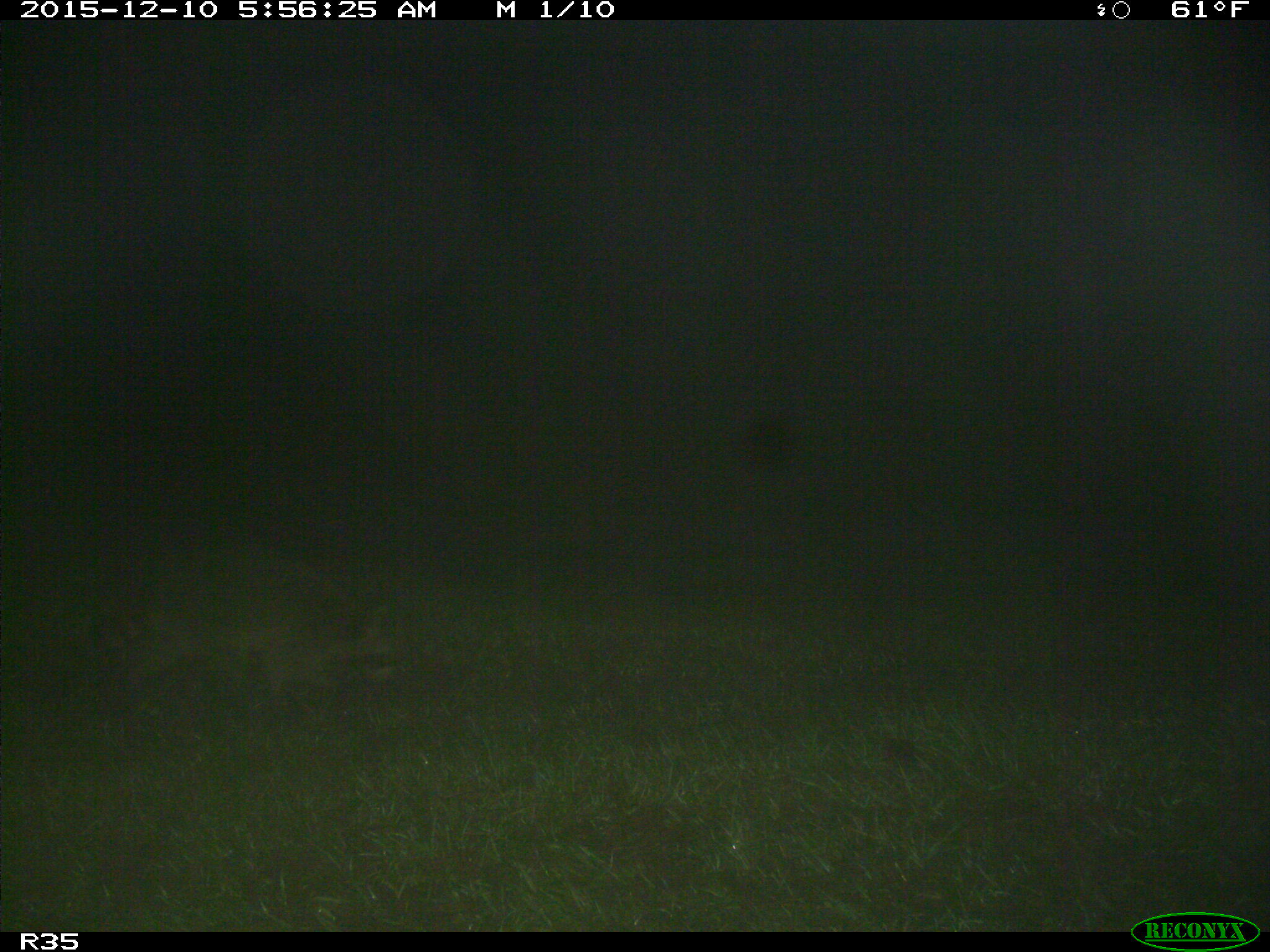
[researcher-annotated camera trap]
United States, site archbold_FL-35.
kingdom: Animalia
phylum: Chordata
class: Mammalia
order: Carnivora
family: Procyonidae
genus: Procyon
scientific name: Procyon lotor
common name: common raccoon